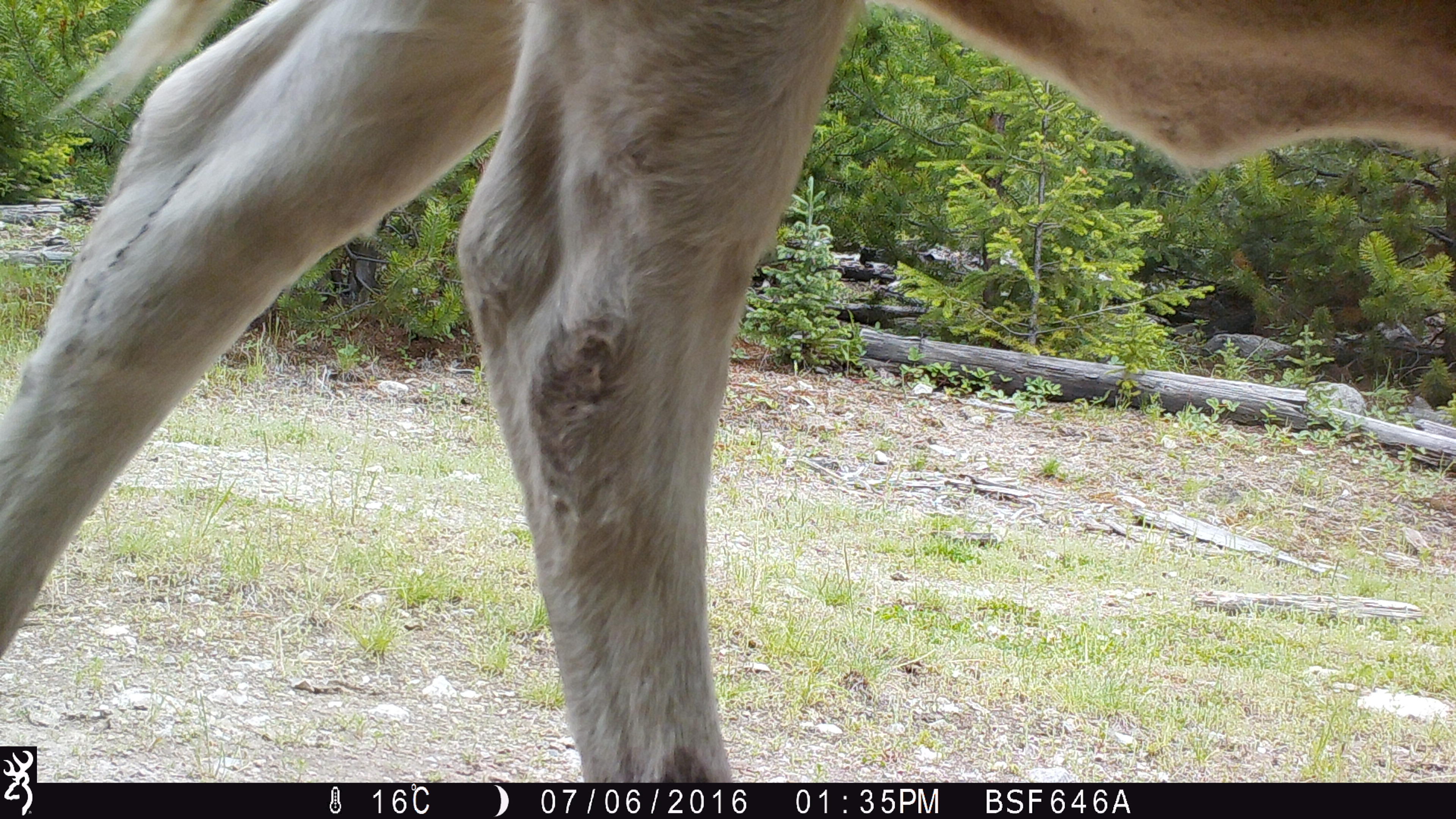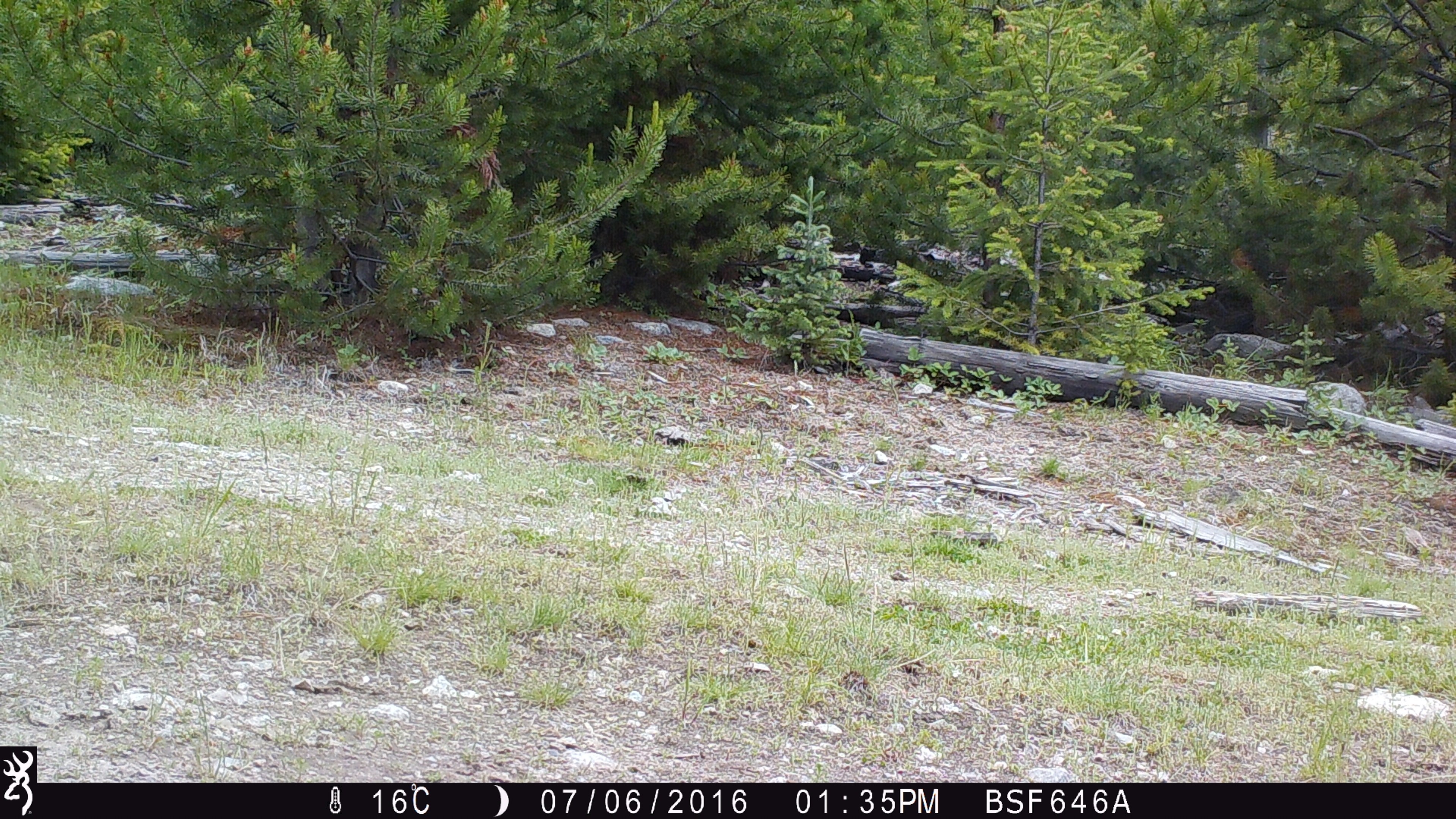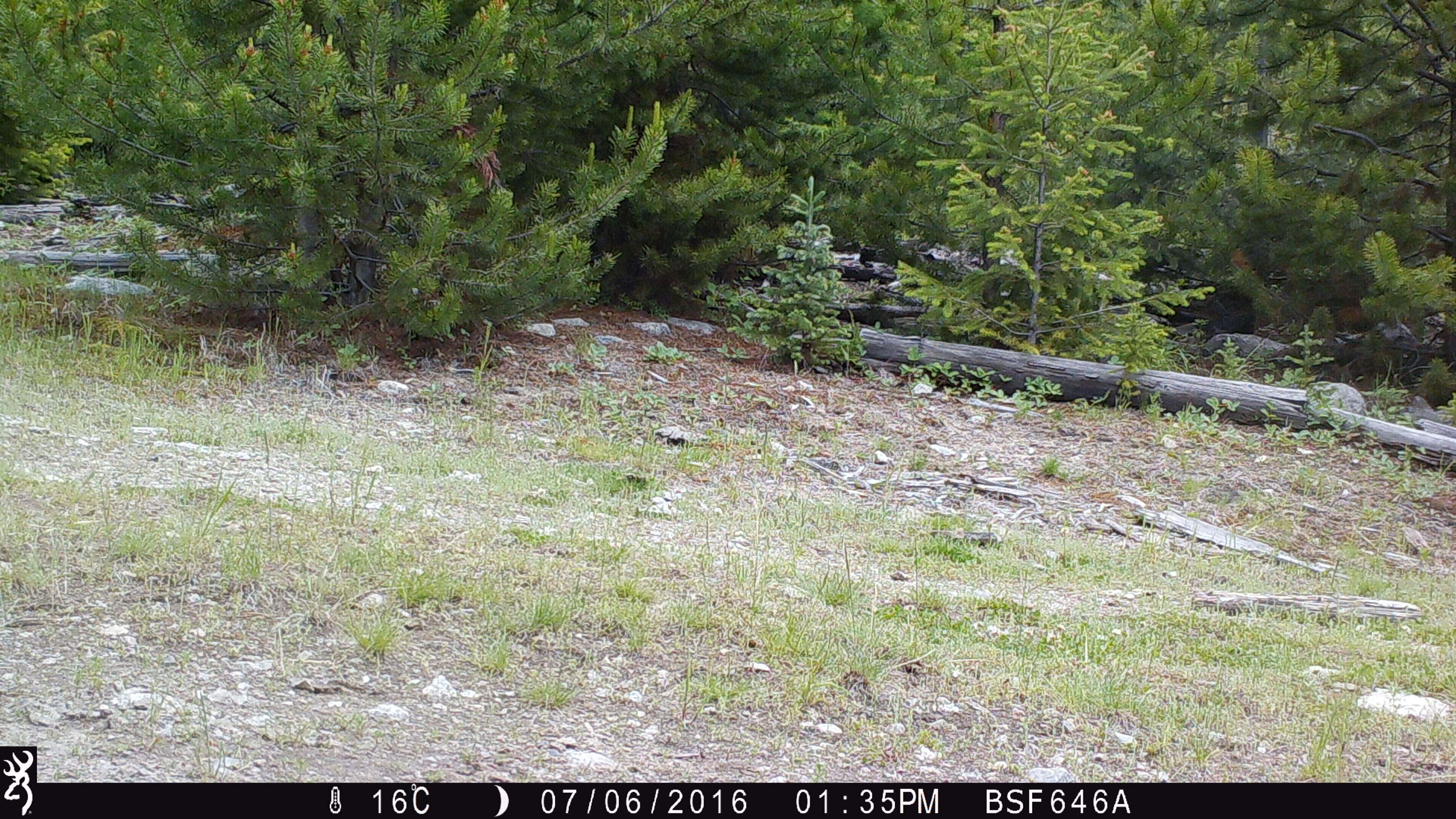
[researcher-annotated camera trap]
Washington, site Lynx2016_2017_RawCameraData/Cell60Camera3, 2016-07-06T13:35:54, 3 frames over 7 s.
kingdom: Animalia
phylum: Chordata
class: Mammalia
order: Artiodactyla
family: Bovidae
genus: Bos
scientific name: Bos taurus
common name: domestic cattle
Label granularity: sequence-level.